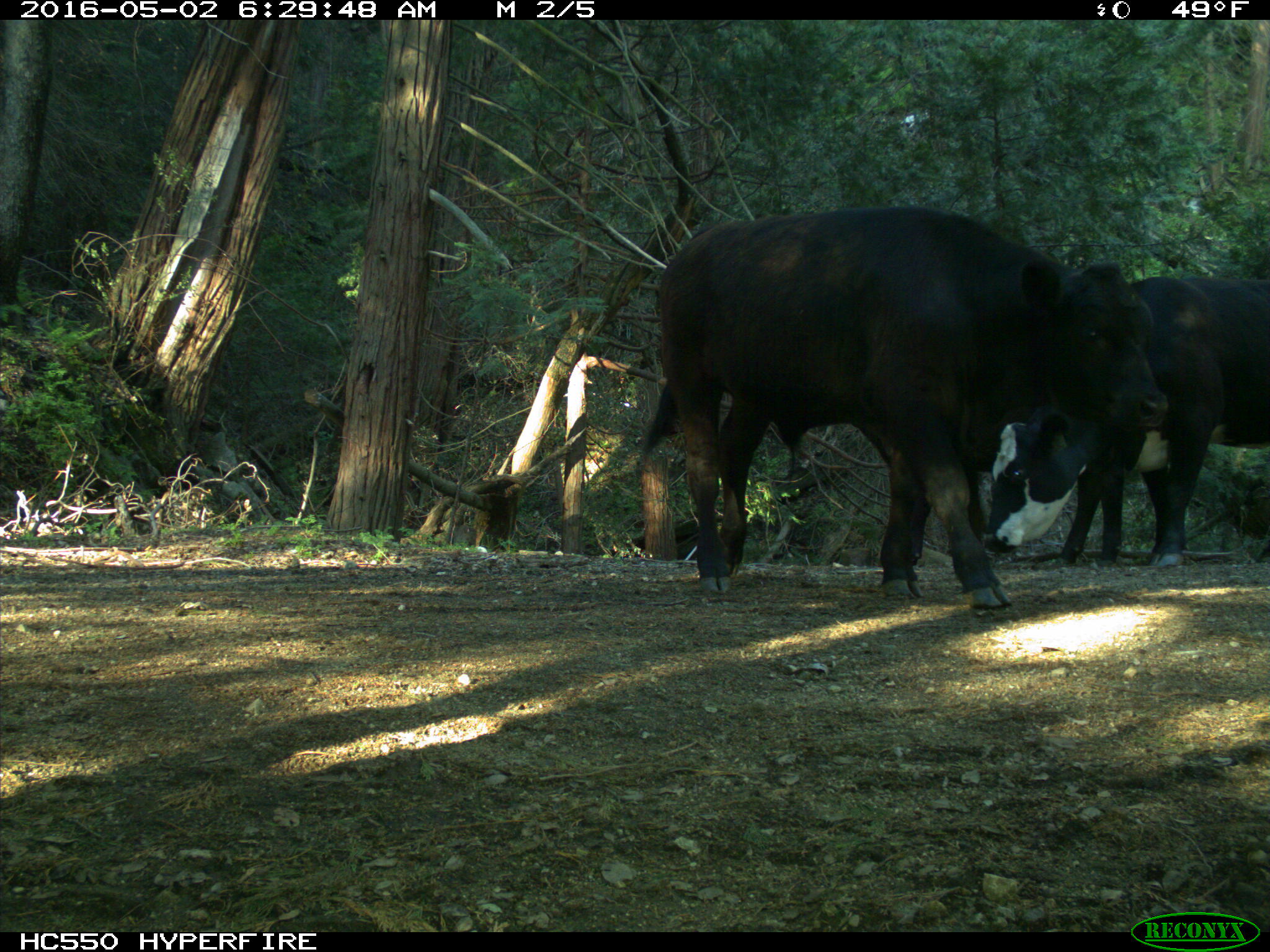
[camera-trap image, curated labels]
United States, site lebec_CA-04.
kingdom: Animalia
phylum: Chordata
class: Mammalia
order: Artiodactyla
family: Bovidae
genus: Bos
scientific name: Bos taurus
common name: domestic cow